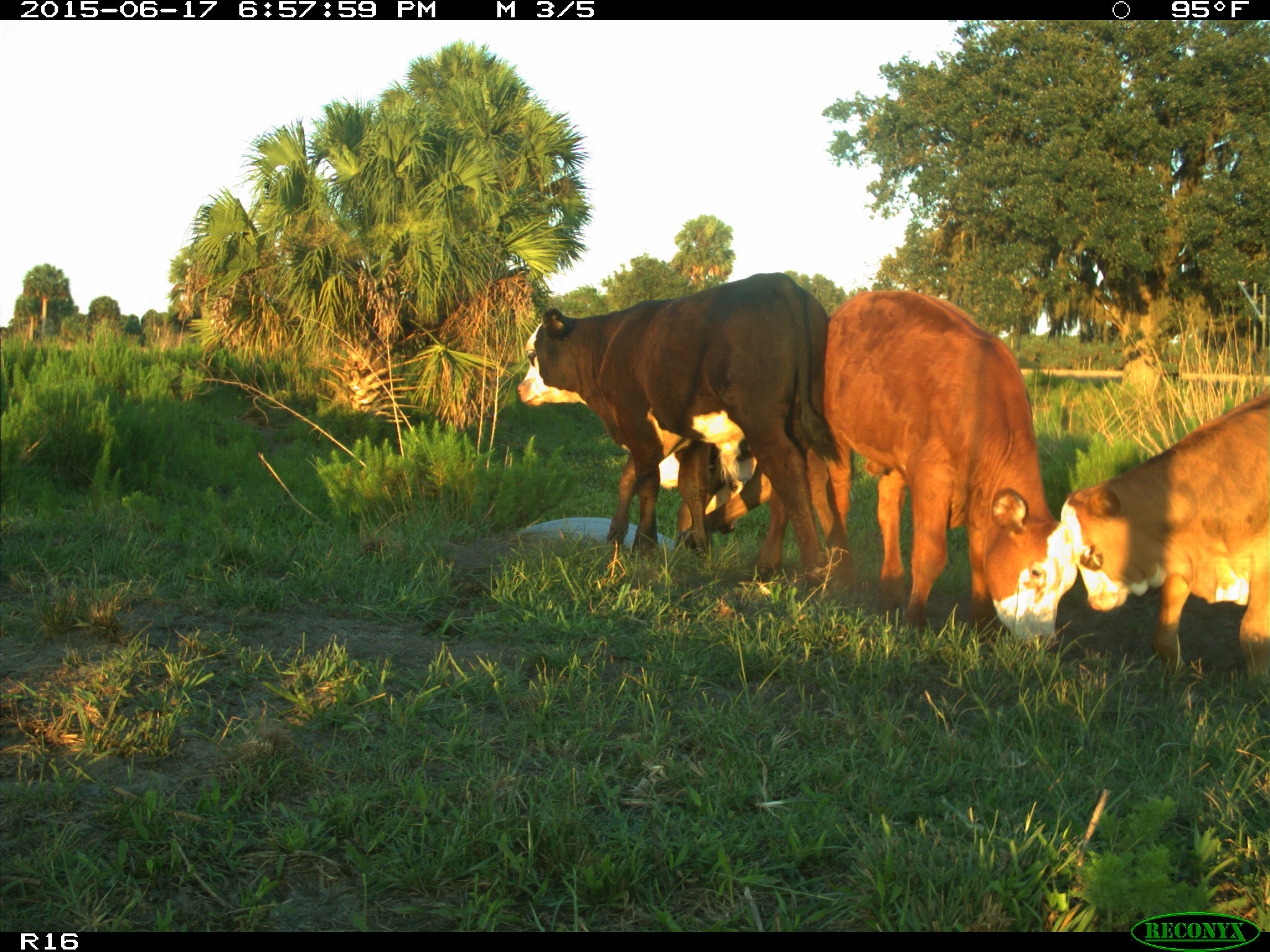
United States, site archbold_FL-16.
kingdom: Animalia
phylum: Chordata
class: Mammalia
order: Artiodactyla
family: Bovidae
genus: Bos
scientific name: Bos taurus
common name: domestic cow